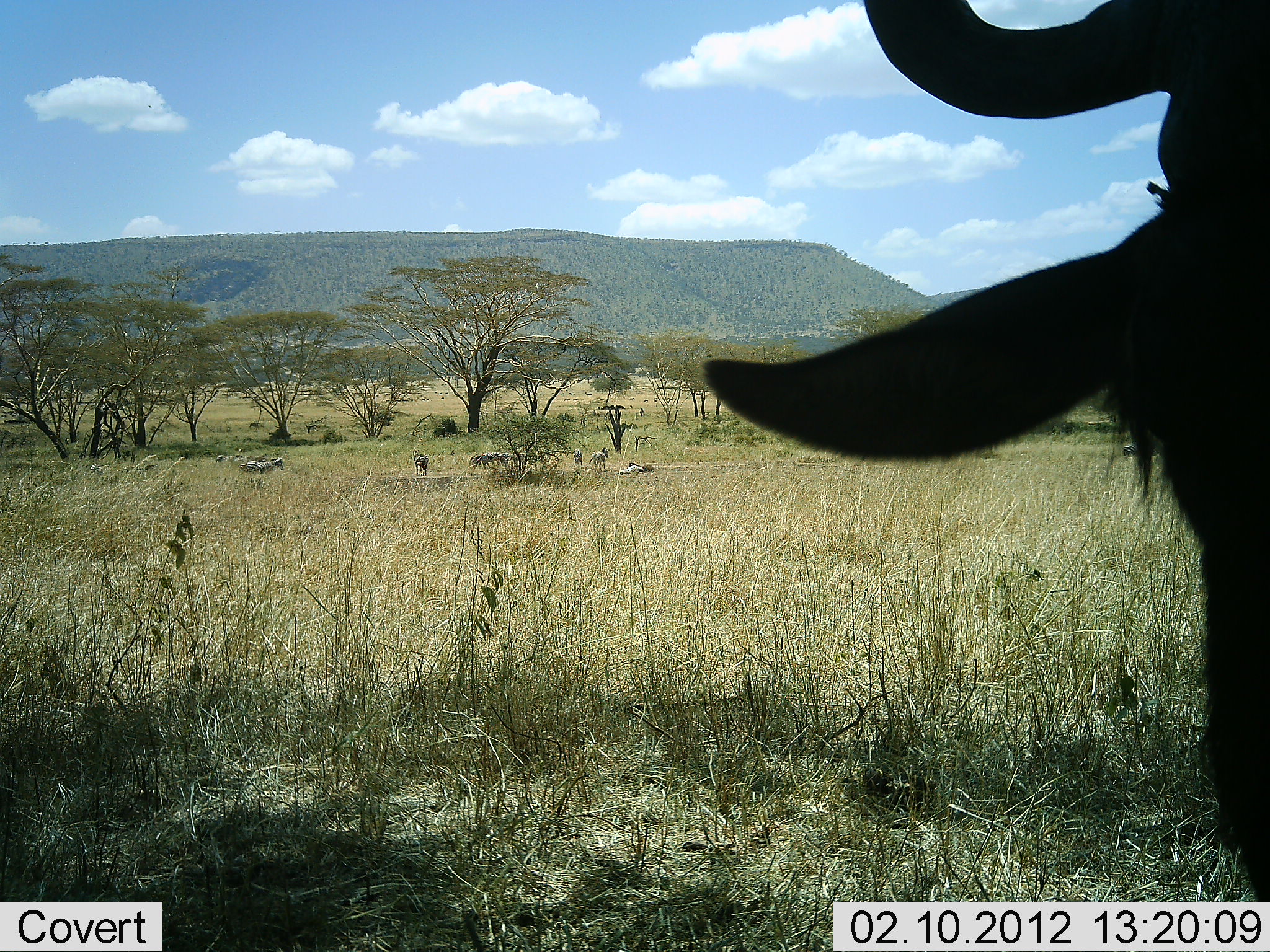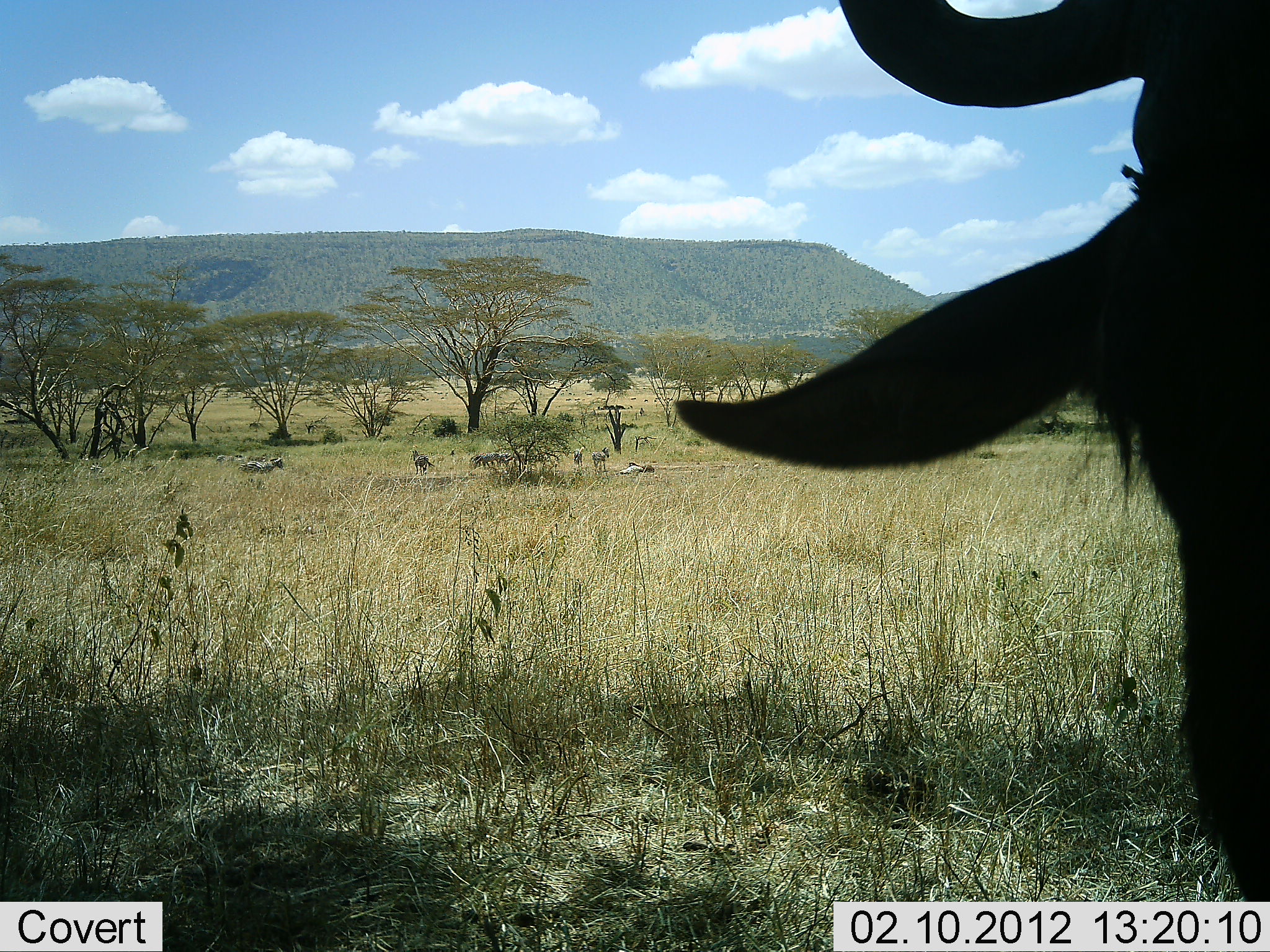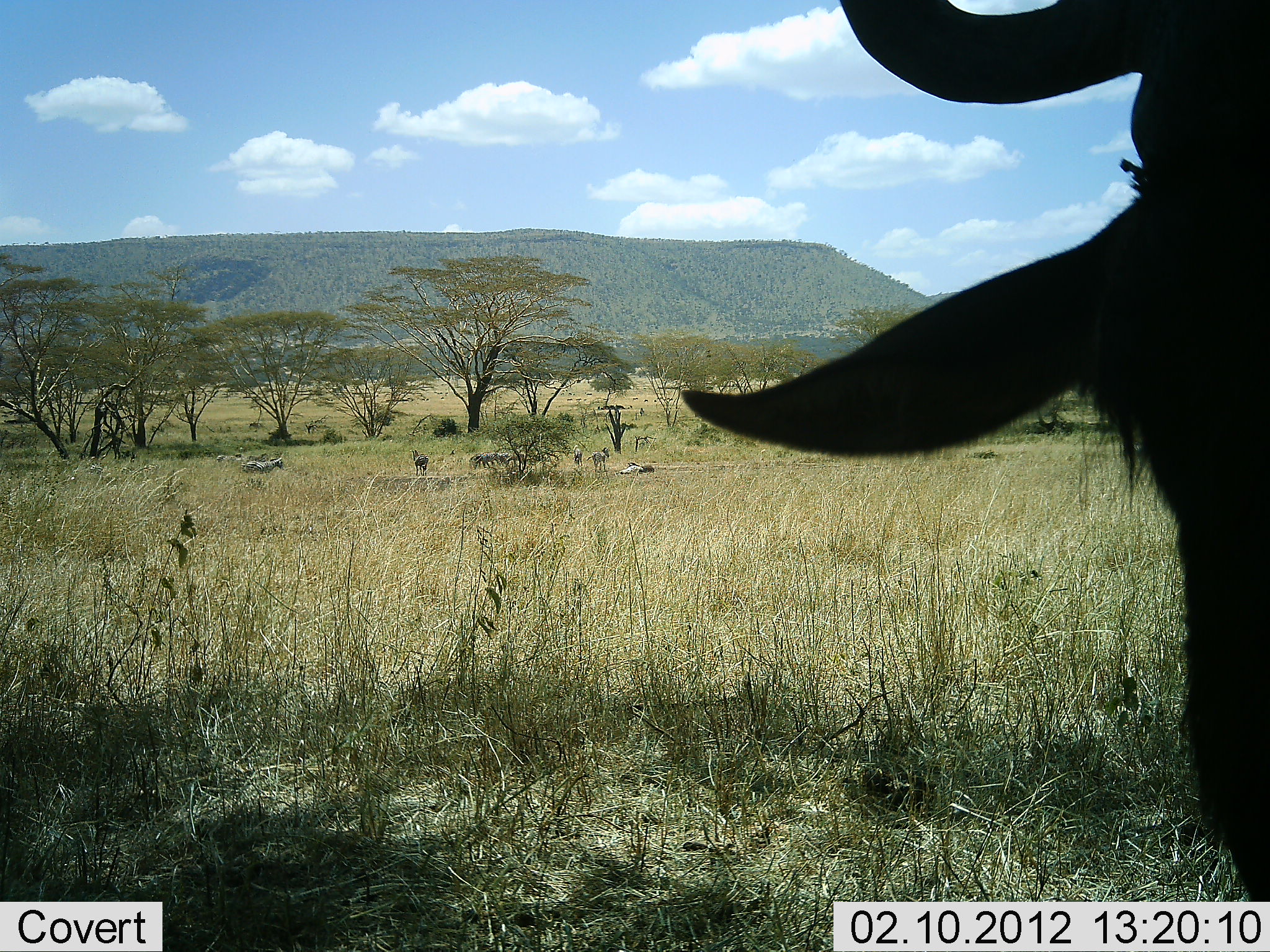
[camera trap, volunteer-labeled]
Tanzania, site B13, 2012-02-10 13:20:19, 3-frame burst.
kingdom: Animalia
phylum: Chordata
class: Mammalia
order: Artiodactyla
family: Bovidae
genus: Connochaetes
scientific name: Connochaetes taurinus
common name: blue wildebeest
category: wildebeest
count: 1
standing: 90%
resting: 19%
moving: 5%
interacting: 0%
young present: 0%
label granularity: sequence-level